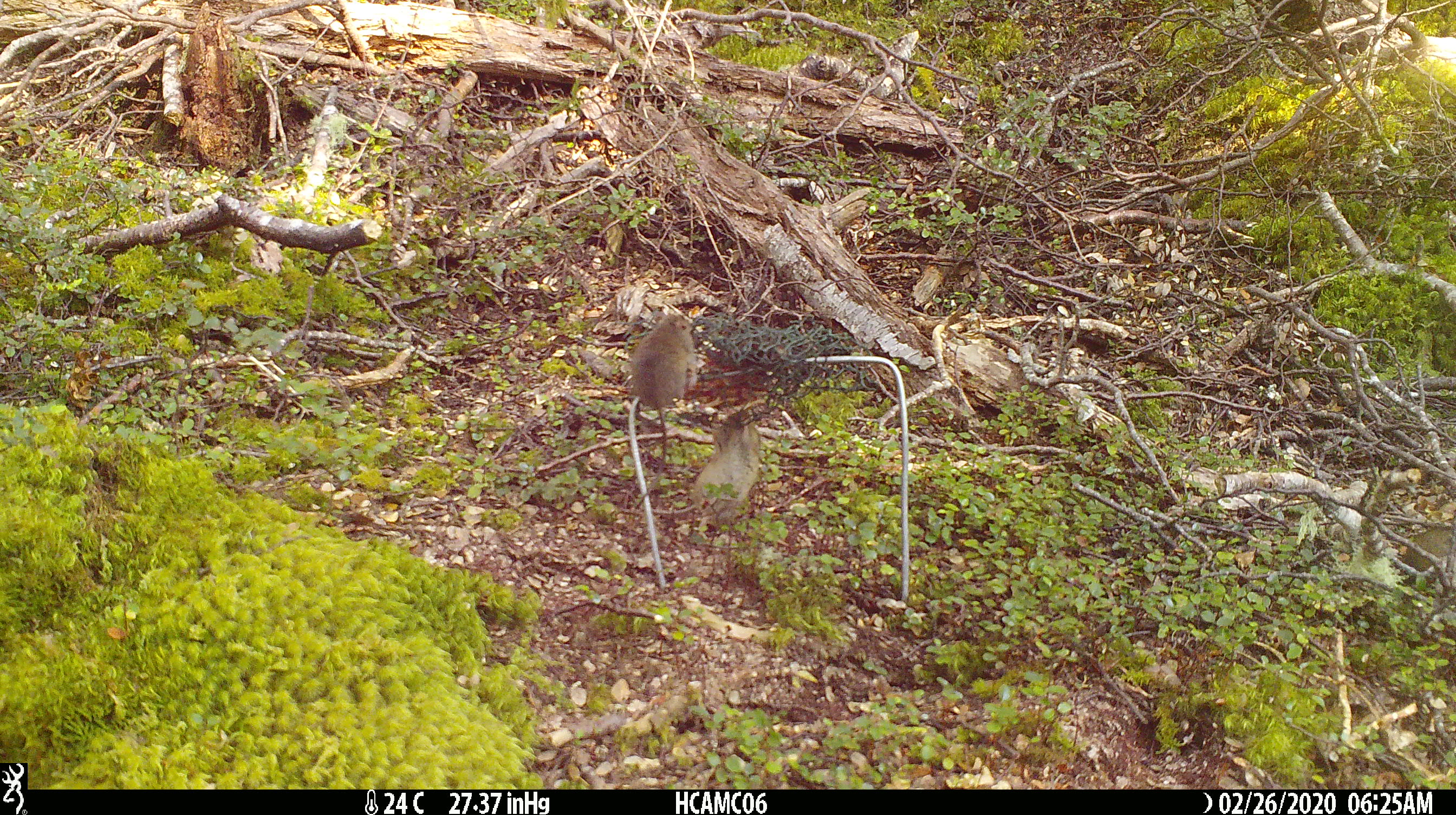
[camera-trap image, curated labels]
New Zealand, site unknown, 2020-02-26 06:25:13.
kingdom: Animalia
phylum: Chordata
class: Mammalia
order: Rodentia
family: Muridae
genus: Mus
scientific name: Mus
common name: mouse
Mouse (Mus).